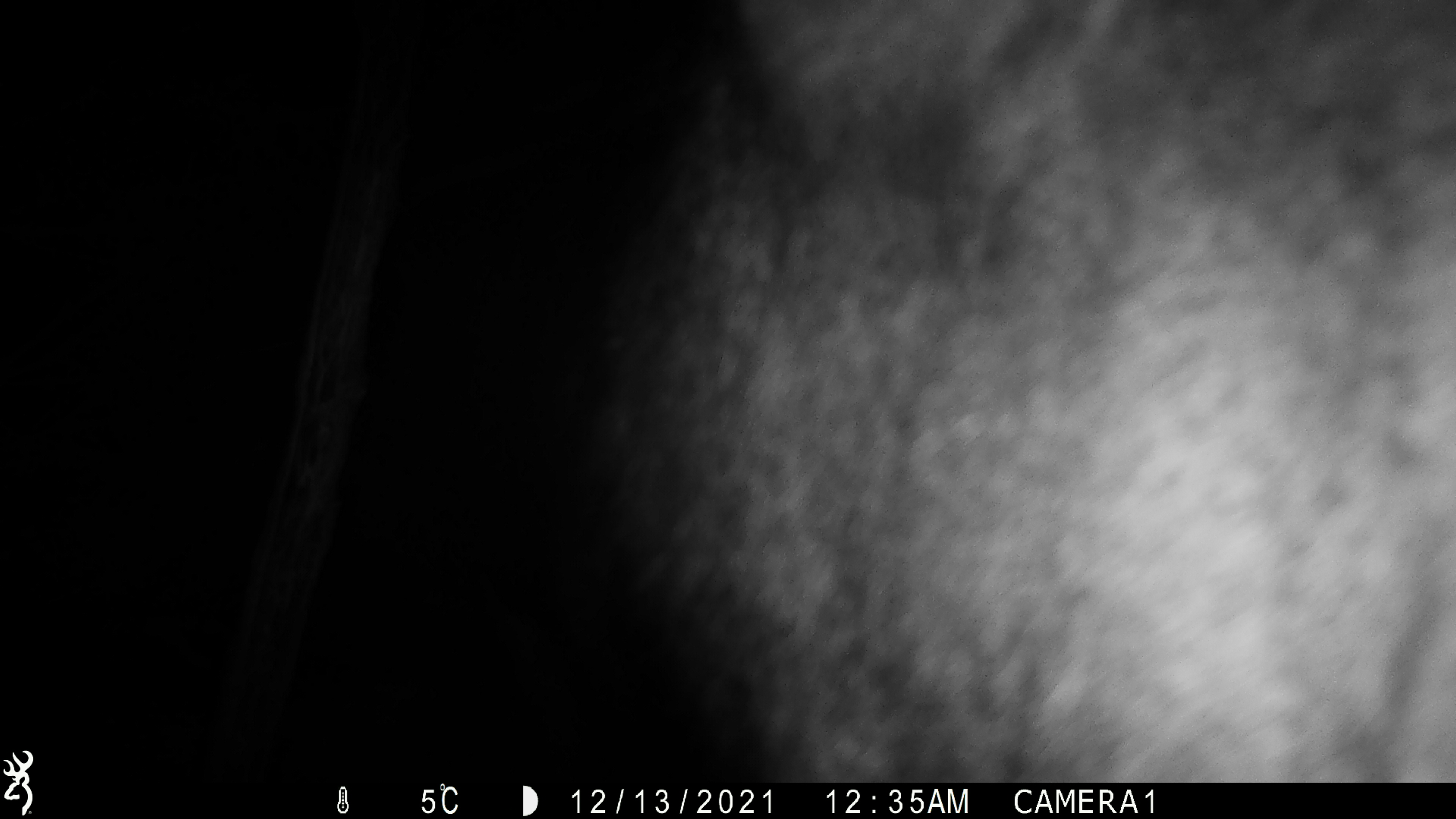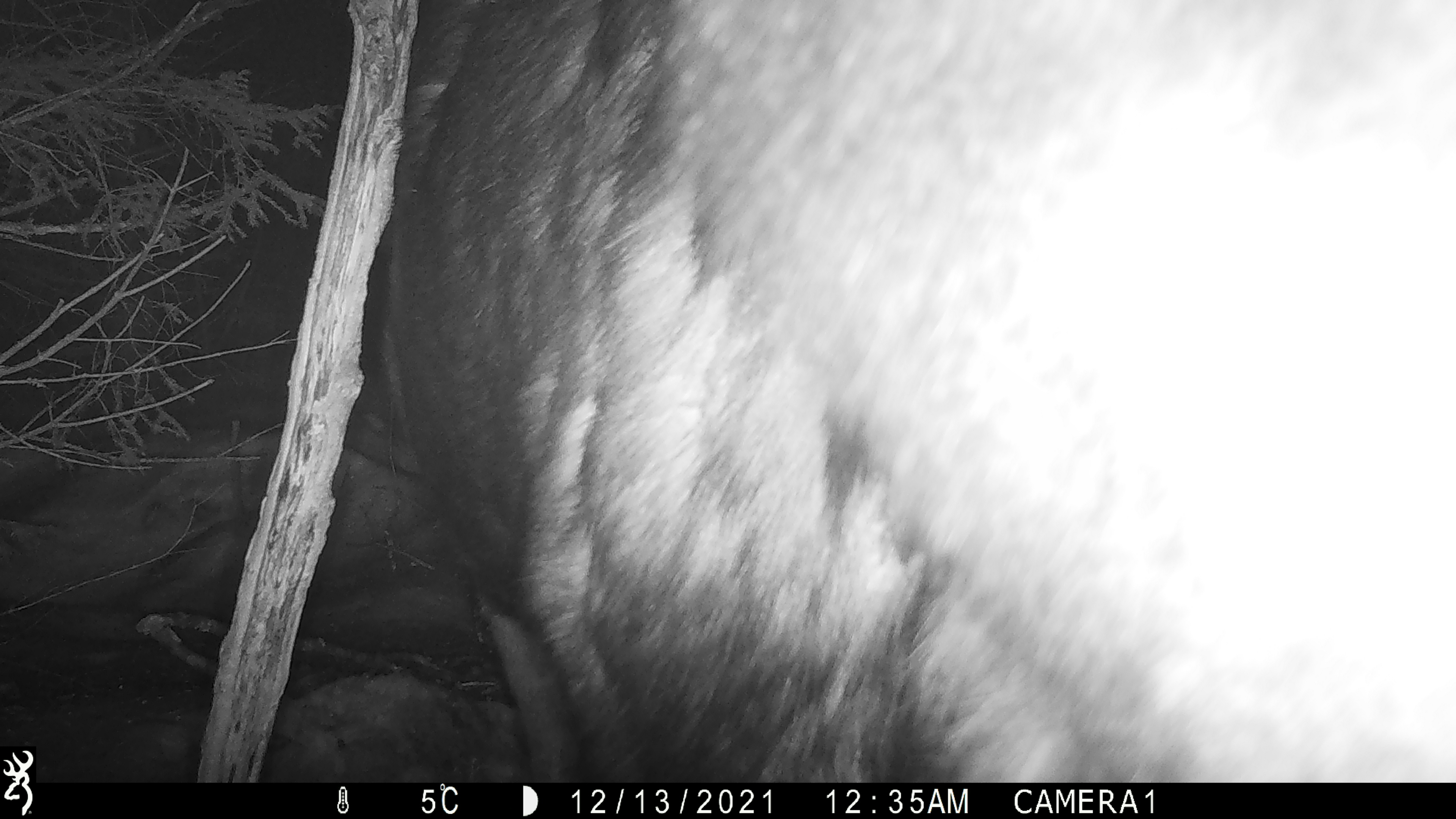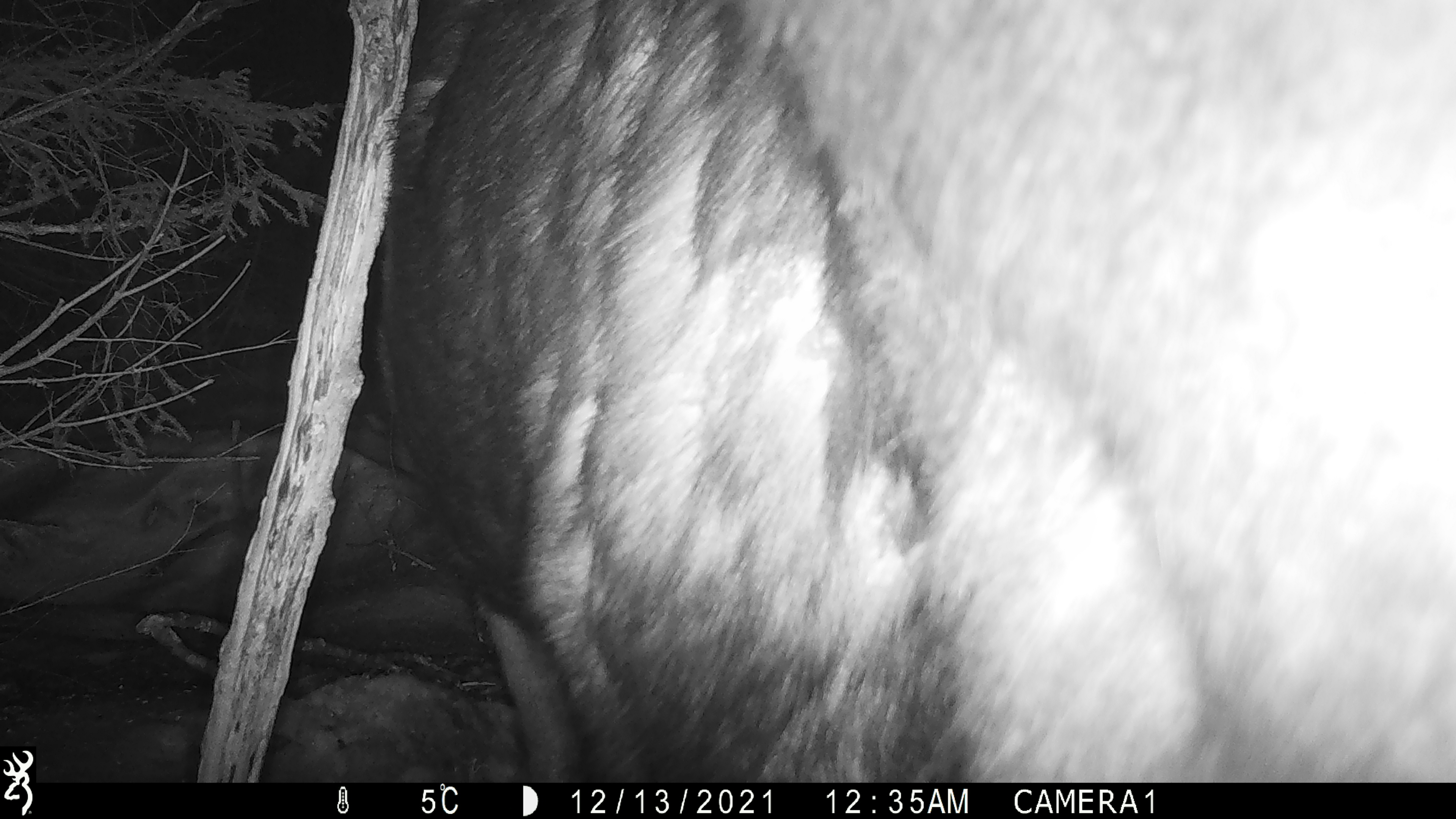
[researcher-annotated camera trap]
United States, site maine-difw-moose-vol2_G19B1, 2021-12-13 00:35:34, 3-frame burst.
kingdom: Animalia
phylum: Chordata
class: Mammalia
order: Artiodactyla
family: Cervidae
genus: Alces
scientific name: Alces alces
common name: moose